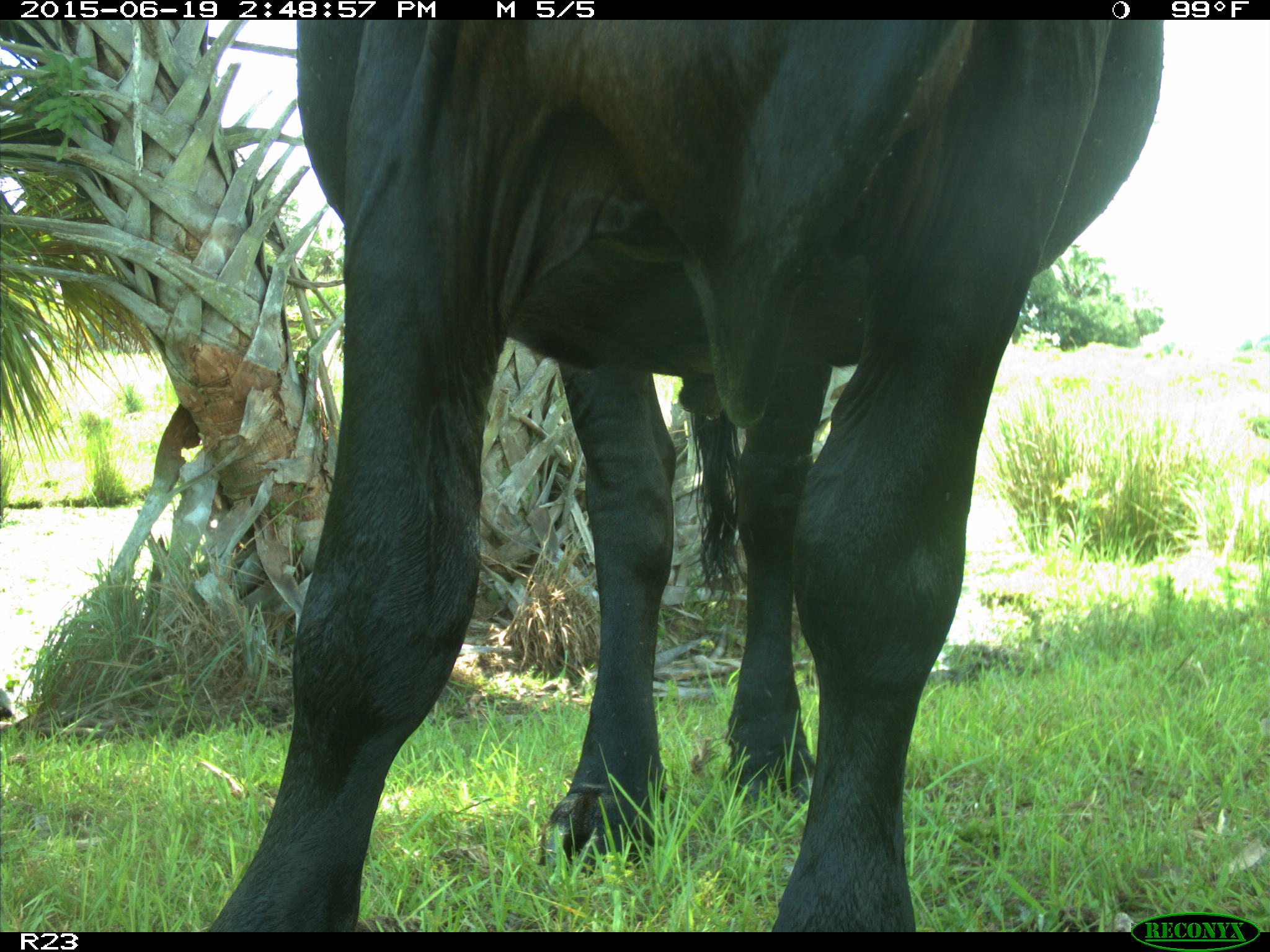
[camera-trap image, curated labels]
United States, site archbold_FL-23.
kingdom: Animalia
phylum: Chordata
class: Mammalia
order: Artiodactyla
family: Bovidae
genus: Bos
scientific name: Bos taurus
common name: domestic cow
Bos taurus (domestic cow).